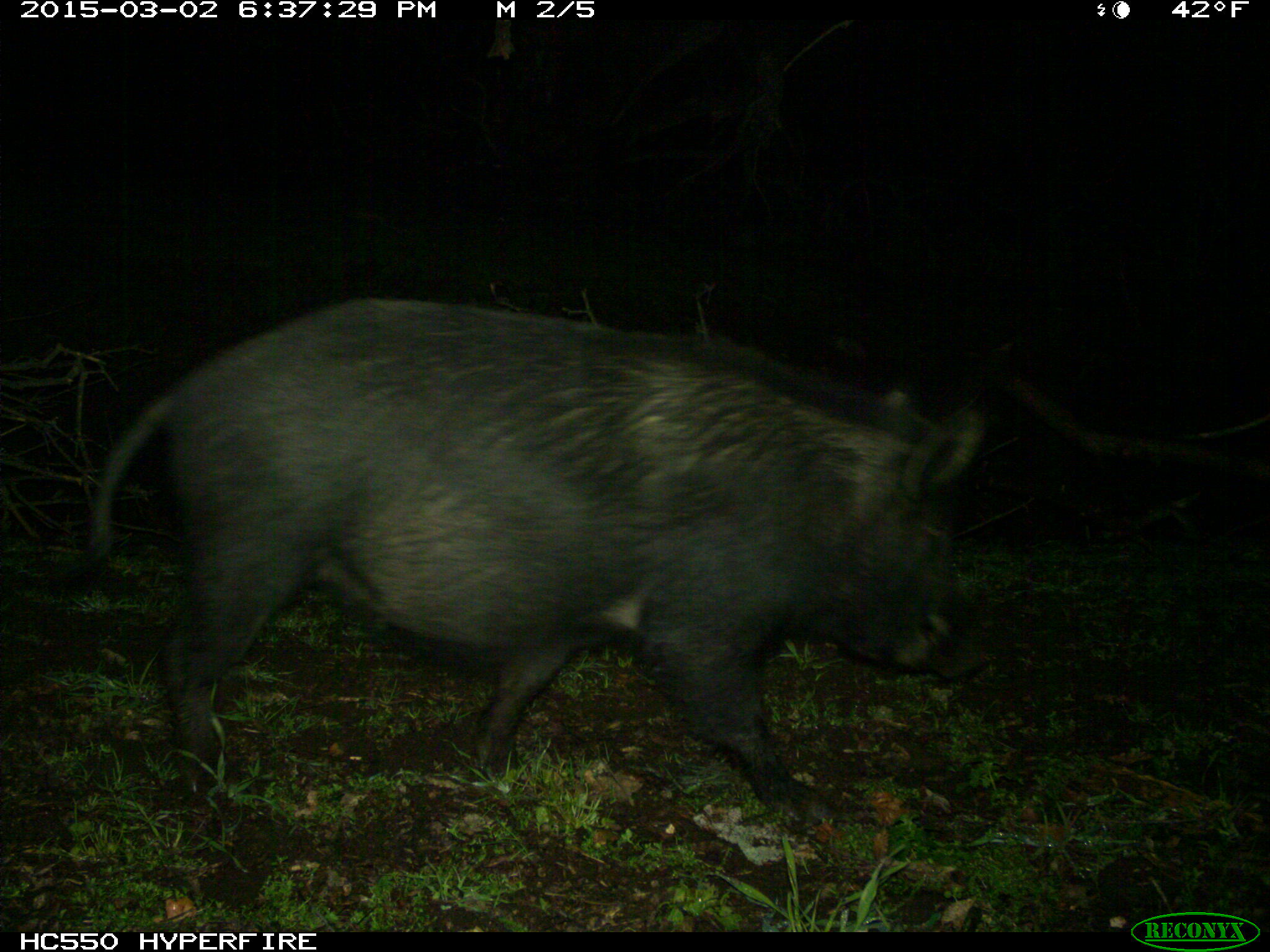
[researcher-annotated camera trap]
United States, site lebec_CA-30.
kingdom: Animalia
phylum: Chordata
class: Mammalia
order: Artiodactyla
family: Suidae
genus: Sus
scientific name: Sus scrofa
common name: wild boar